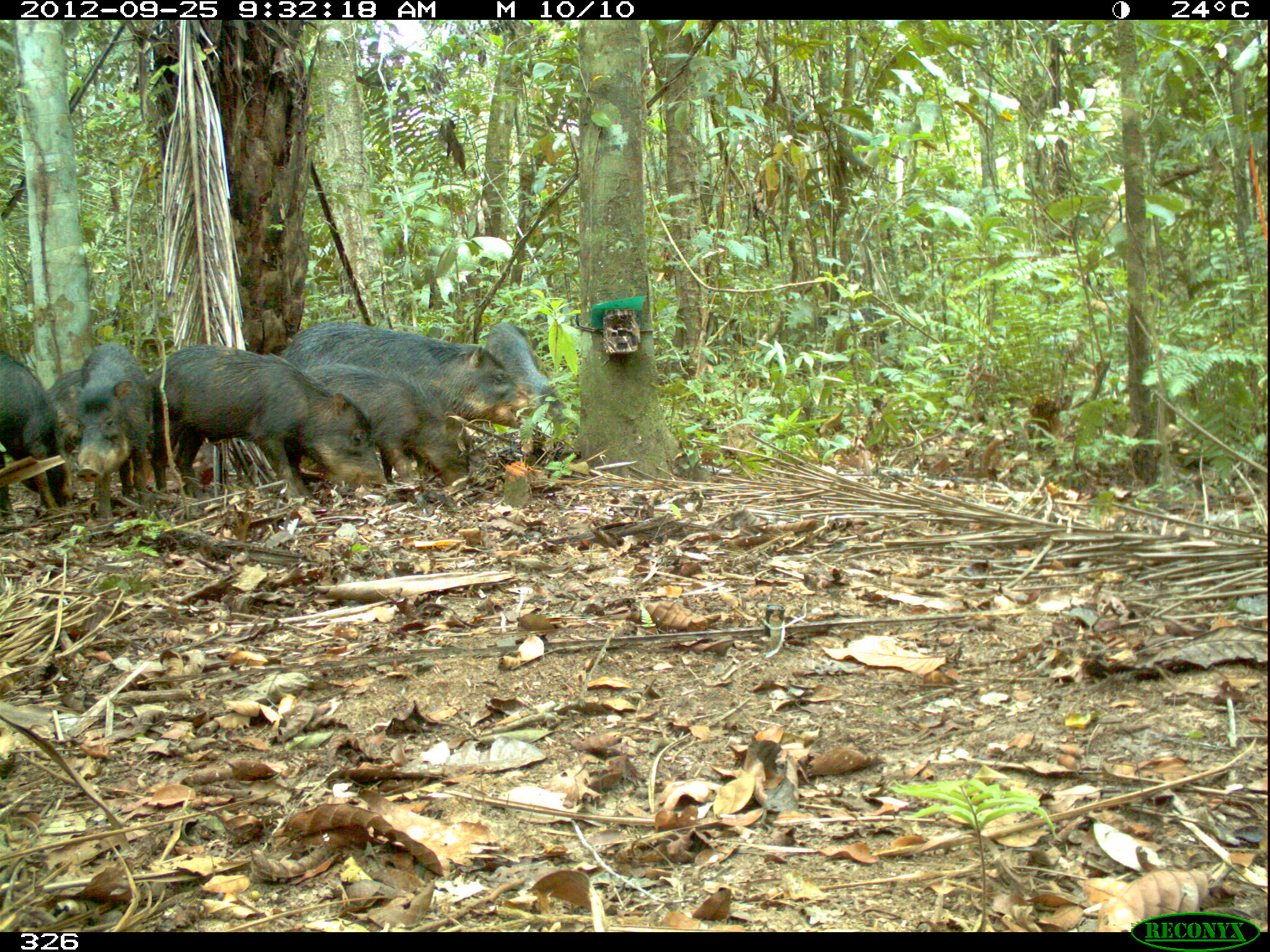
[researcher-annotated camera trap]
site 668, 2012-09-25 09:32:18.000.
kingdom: Animalia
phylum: Chordata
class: Mammalia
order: Artiodactyla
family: Tayassuidae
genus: Tayassu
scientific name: Tayassu pecari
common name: white-lipped peccary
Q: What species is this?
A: Tayassu pecari (white-lipped peccary).